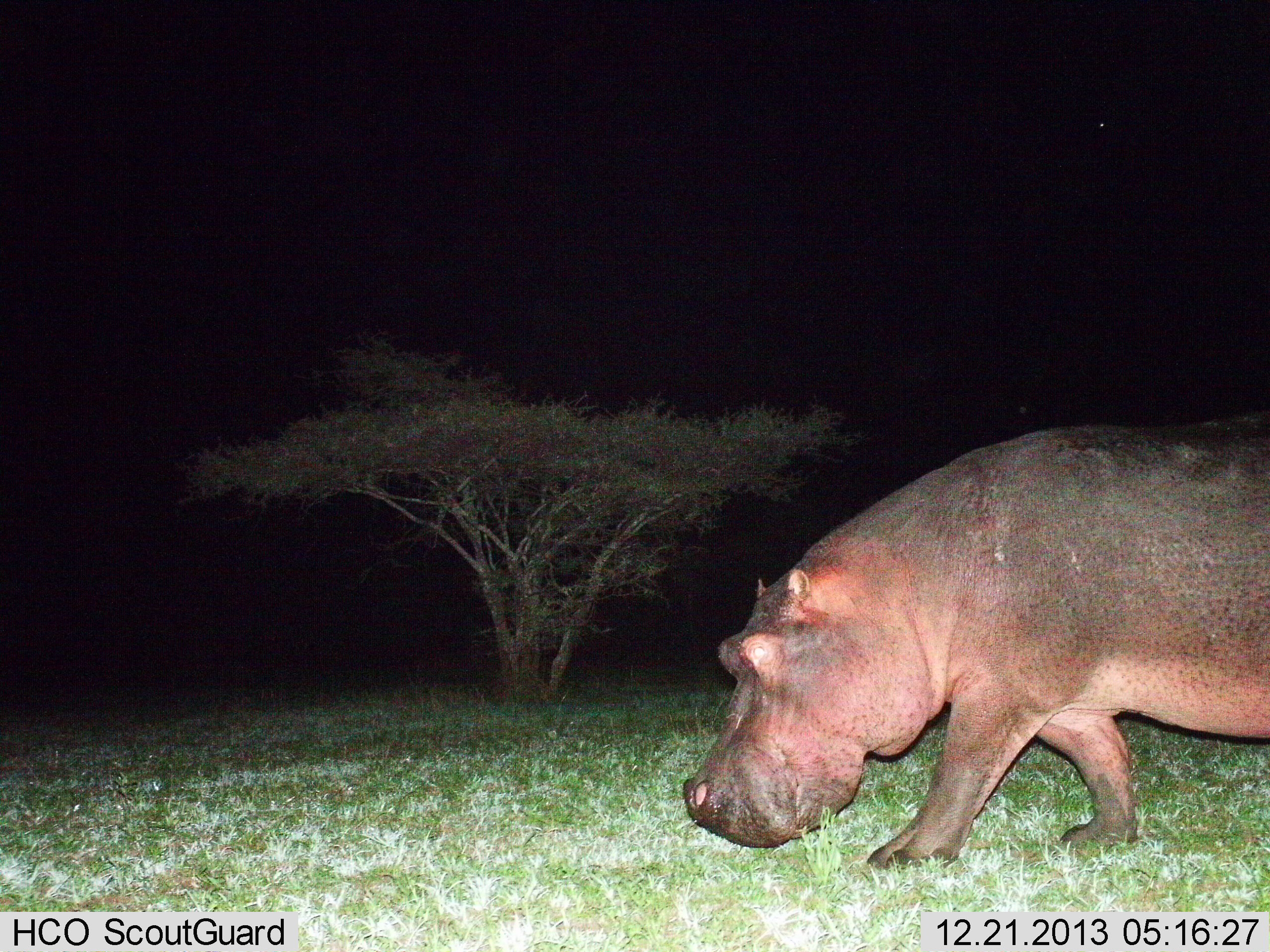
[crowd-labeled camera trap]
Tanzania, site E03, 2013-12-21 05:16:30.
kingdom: Animalia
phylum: Chordata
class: Mammalia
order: Artiodactyla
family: Hippopotamidae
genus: Hippopotamus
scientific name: Hippopotamus amphibius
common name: hippopotamus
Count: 1.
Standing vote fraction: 0%.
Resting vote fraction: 0%.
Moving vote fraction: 100%.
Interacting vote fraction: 0%.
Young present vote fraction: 0%.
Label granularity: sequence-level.